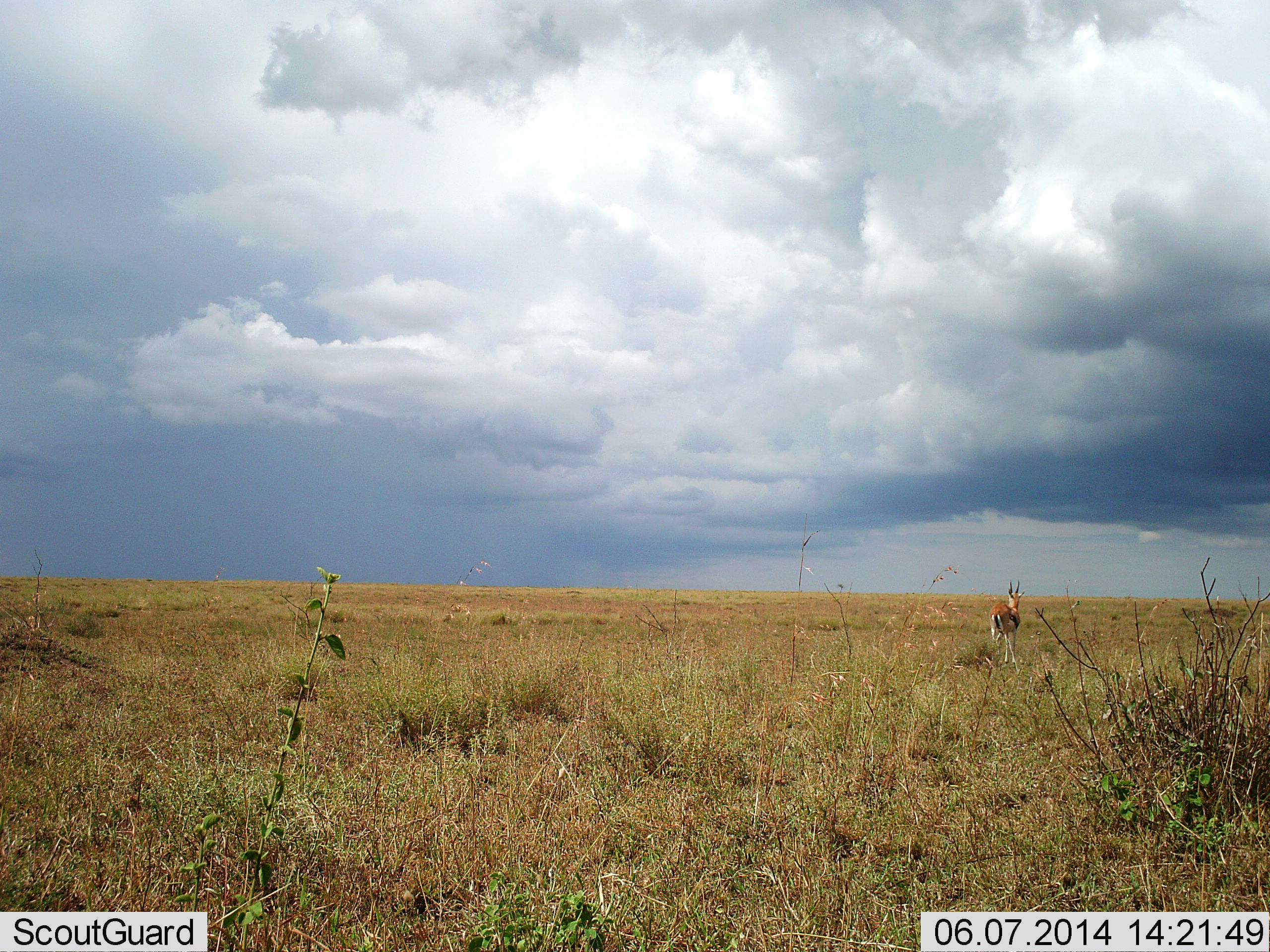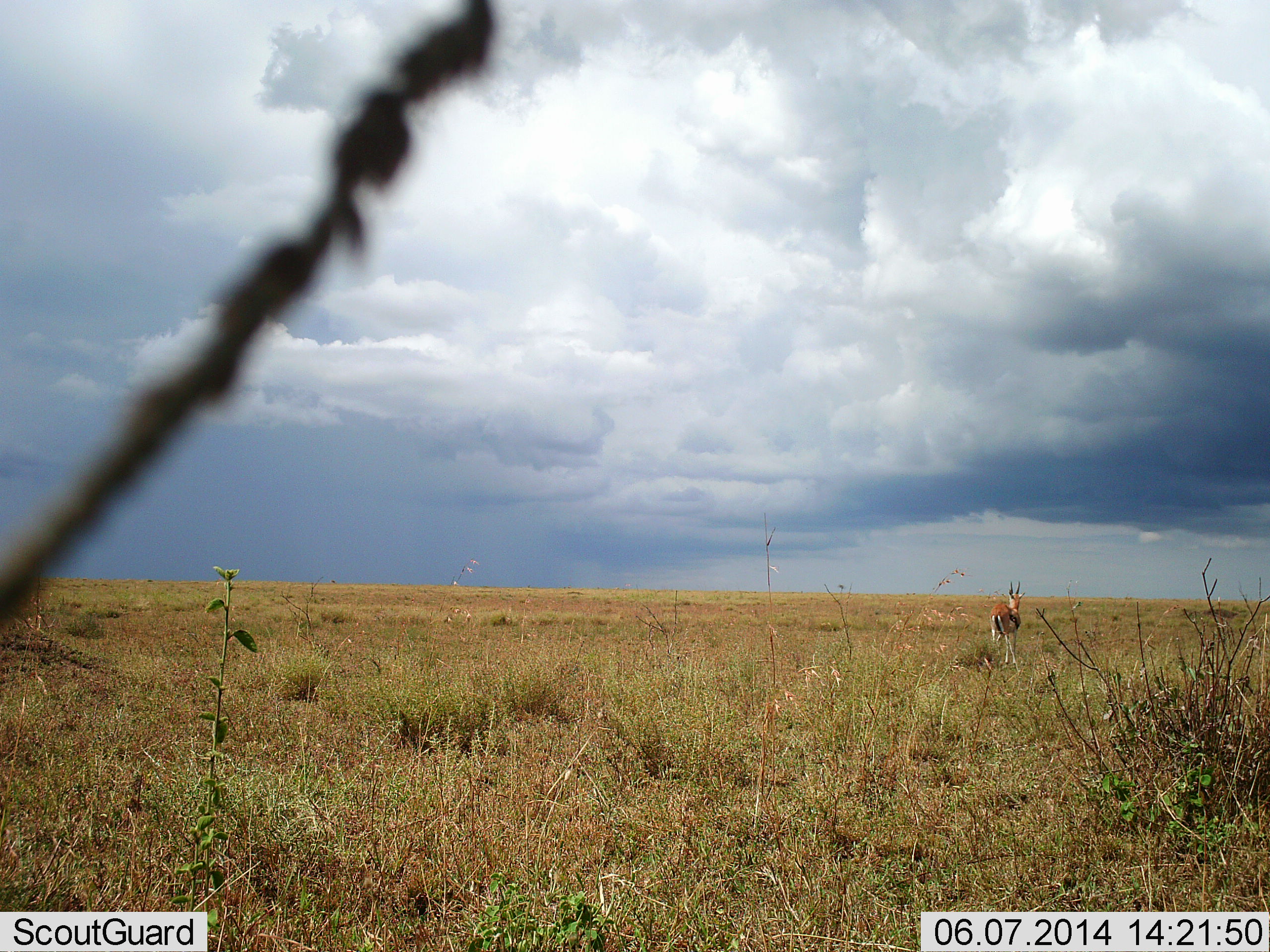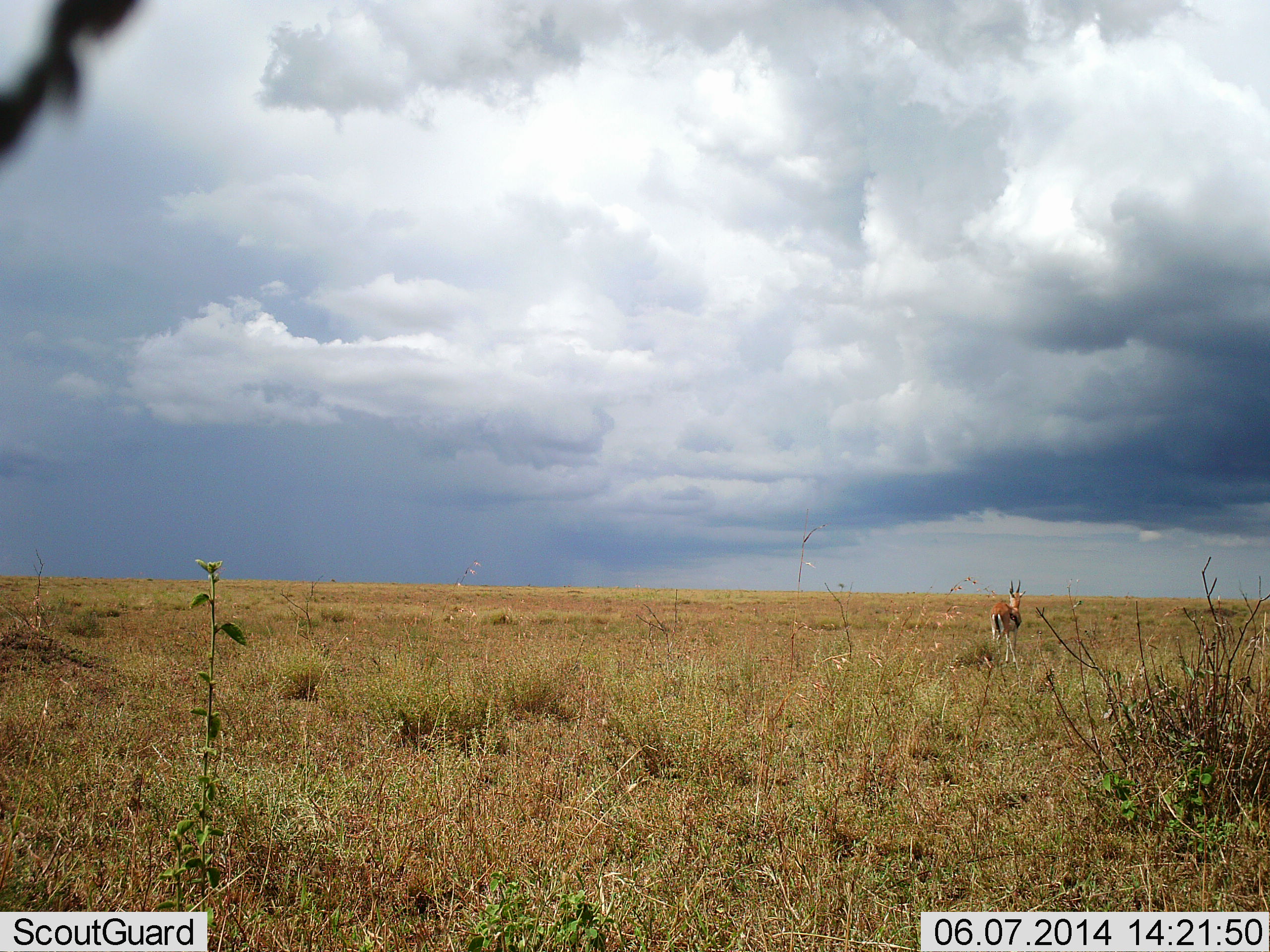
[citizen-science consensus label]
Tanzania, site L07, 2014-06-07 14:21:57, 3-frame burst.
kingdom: Animalia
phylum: Chordata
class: Mammalia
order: Artiodactyla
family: Bovidae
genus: Eudorcas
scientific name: Eudorcas thomsonii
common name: thomson's gazelle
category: gazellethomsons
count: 1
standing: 100%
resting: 0%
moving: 0%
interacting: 0%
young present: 0%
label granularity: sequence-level